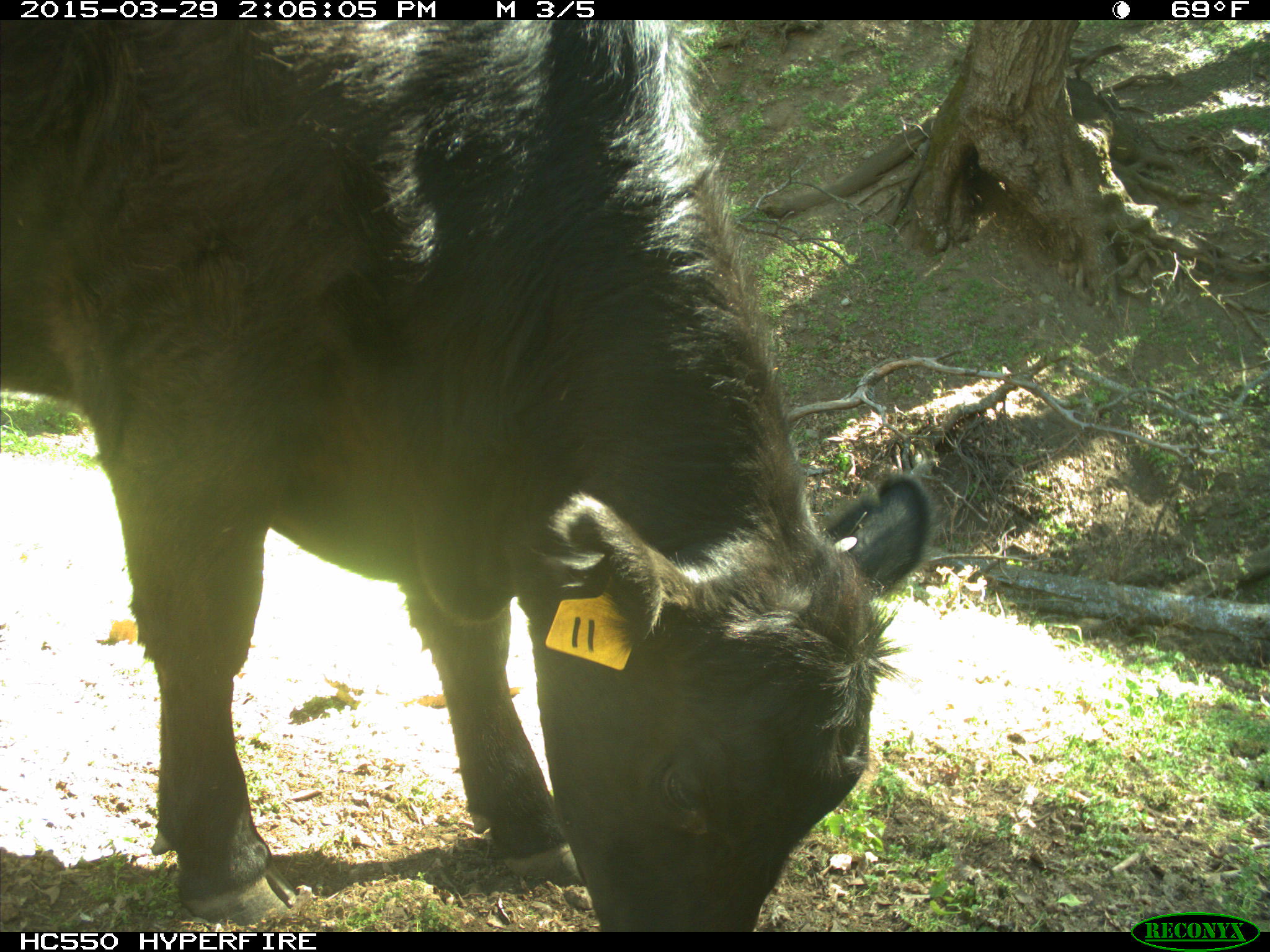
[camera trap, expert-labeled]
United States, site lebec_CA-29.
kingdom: Animalia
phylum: Chordata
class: Mammalia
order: Artiodactyla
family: Bovidae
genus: Bos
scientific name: Bos taurus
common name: domestic cow